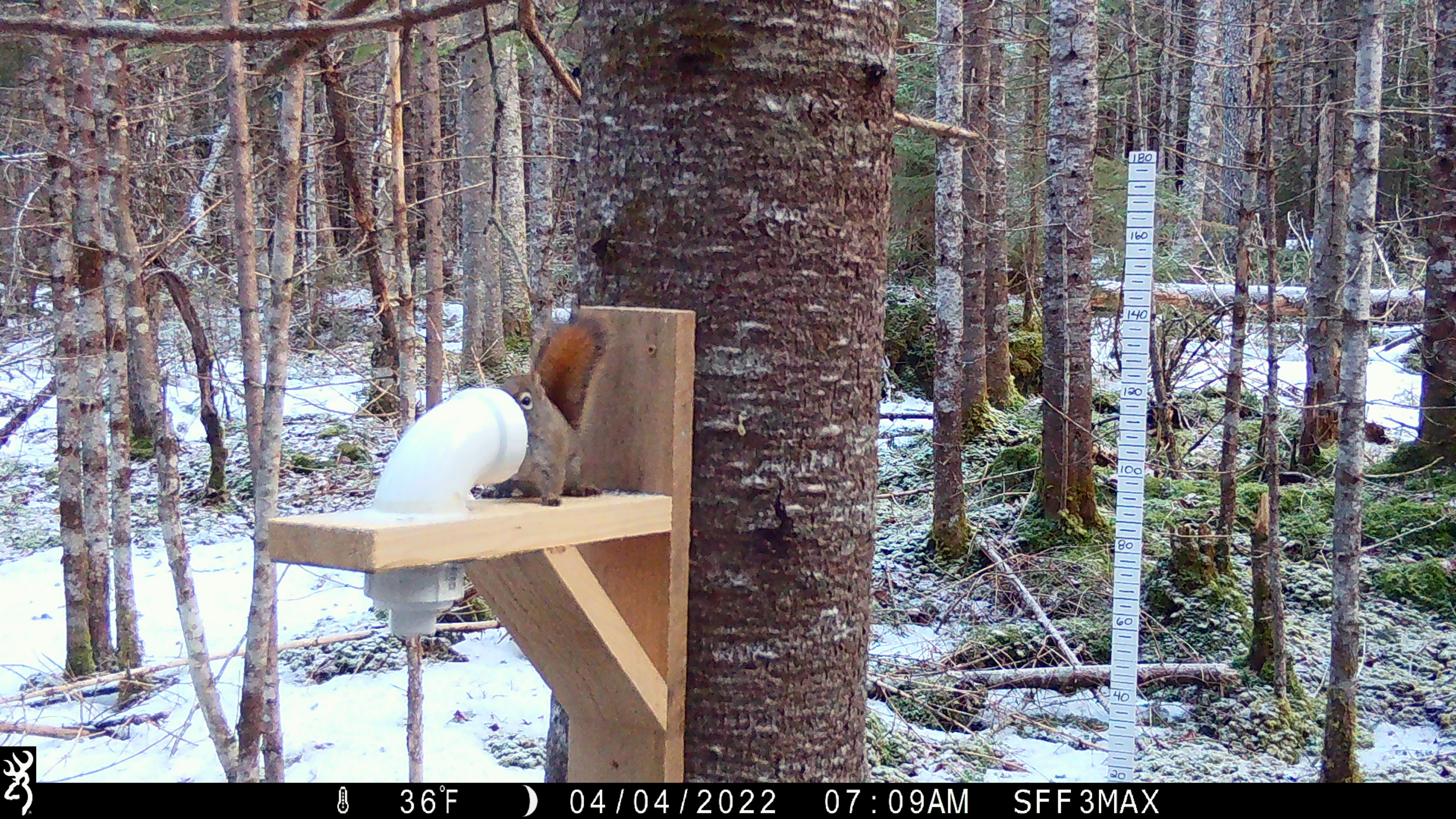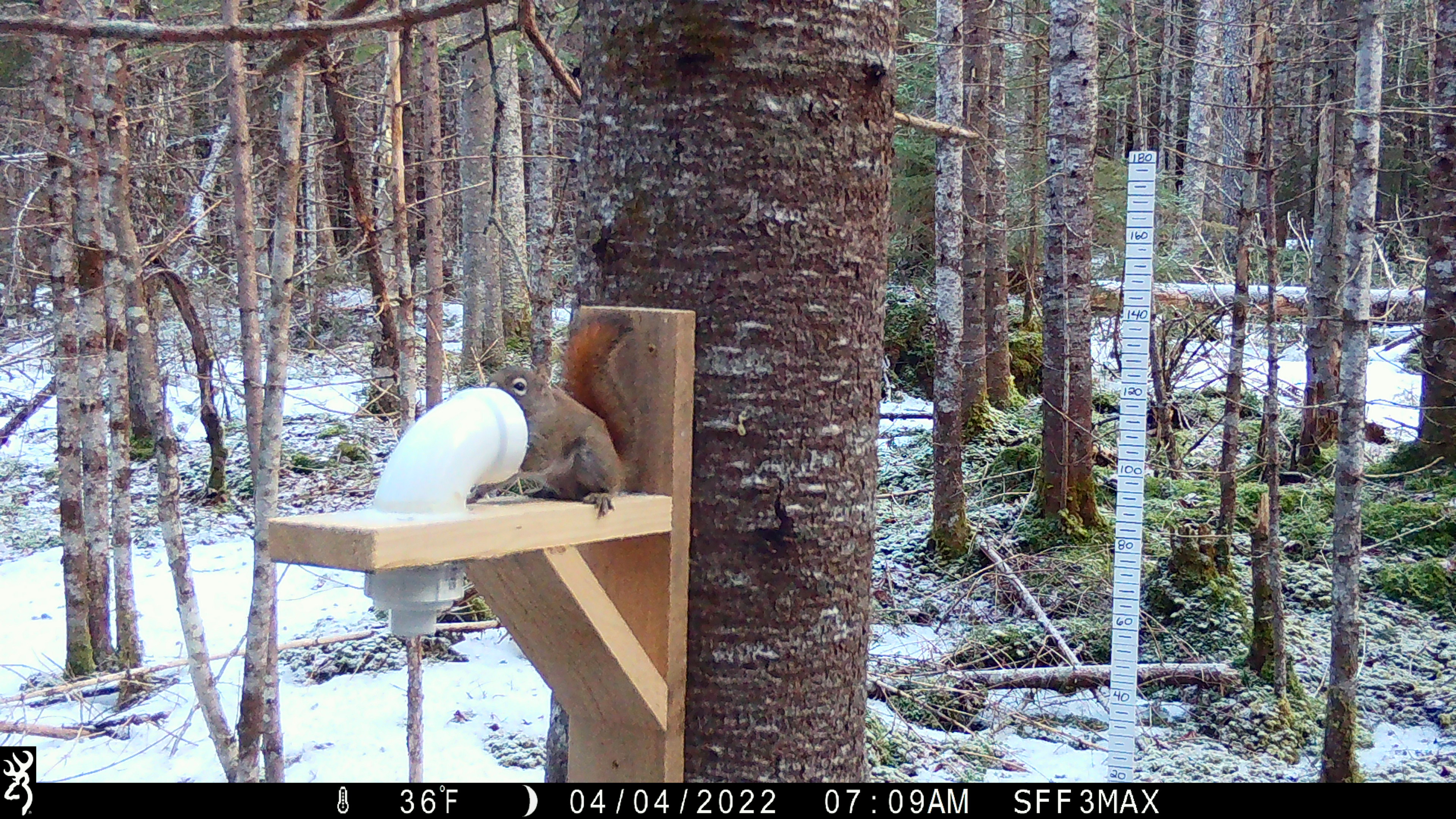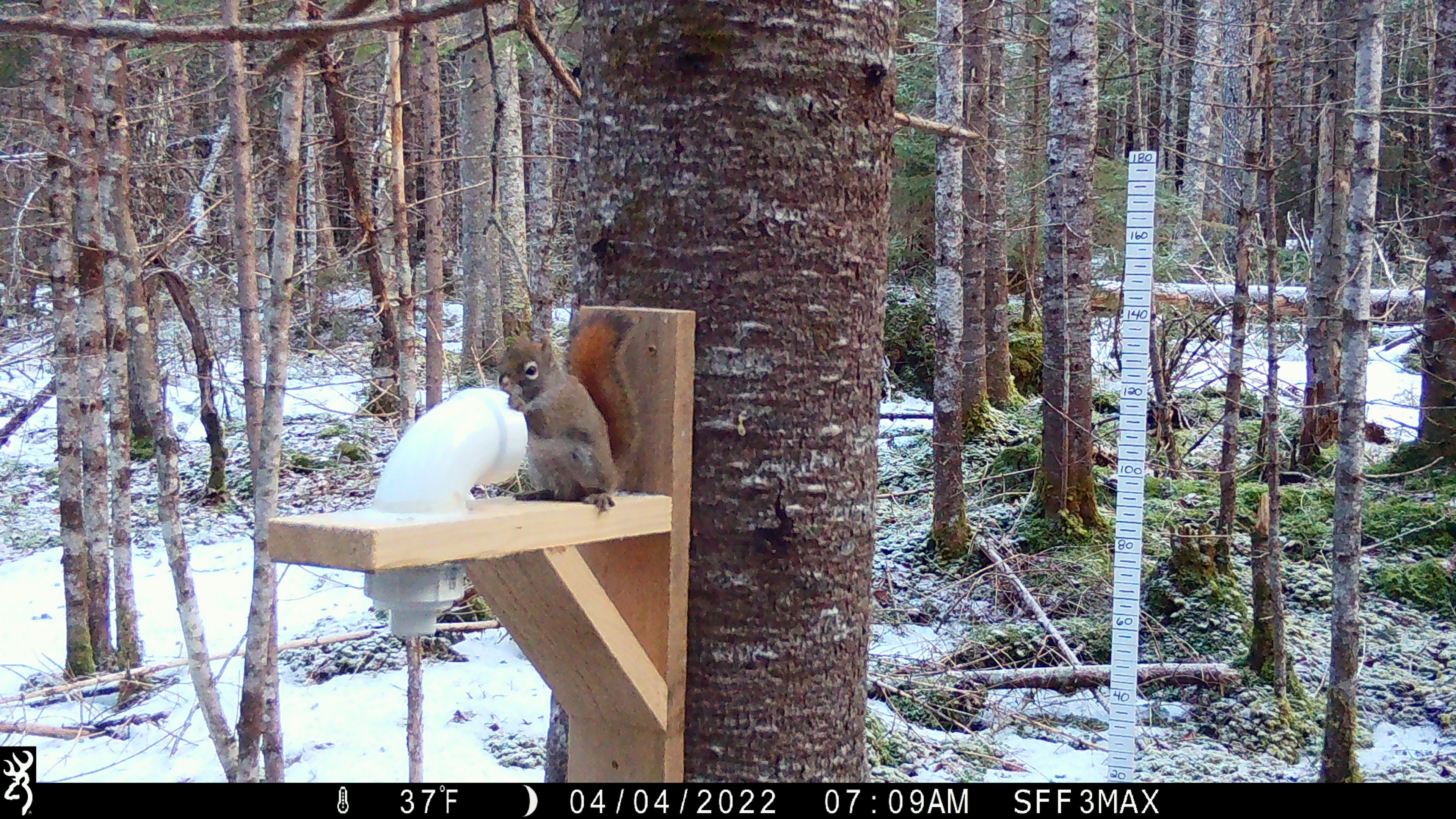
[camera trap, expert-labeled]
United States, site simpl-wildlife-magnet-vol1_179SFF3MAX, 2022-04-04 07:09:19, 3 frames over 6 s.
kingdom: Animalia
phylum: Chordata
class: Mammalia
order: Rodentia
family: Sciuridae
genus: Tamiasciurus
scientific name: Tamiasciurus hudsonicus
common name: red squirrel